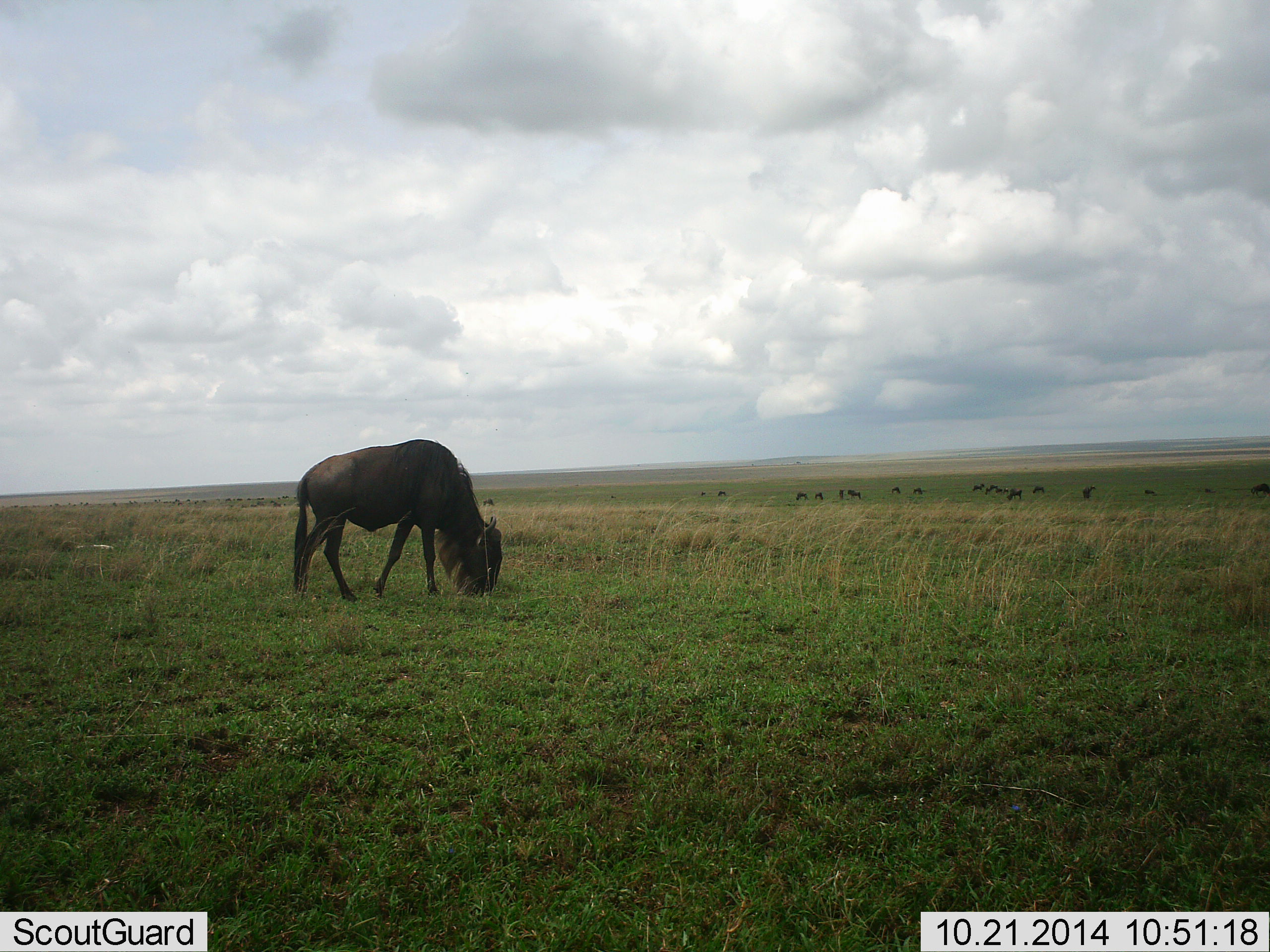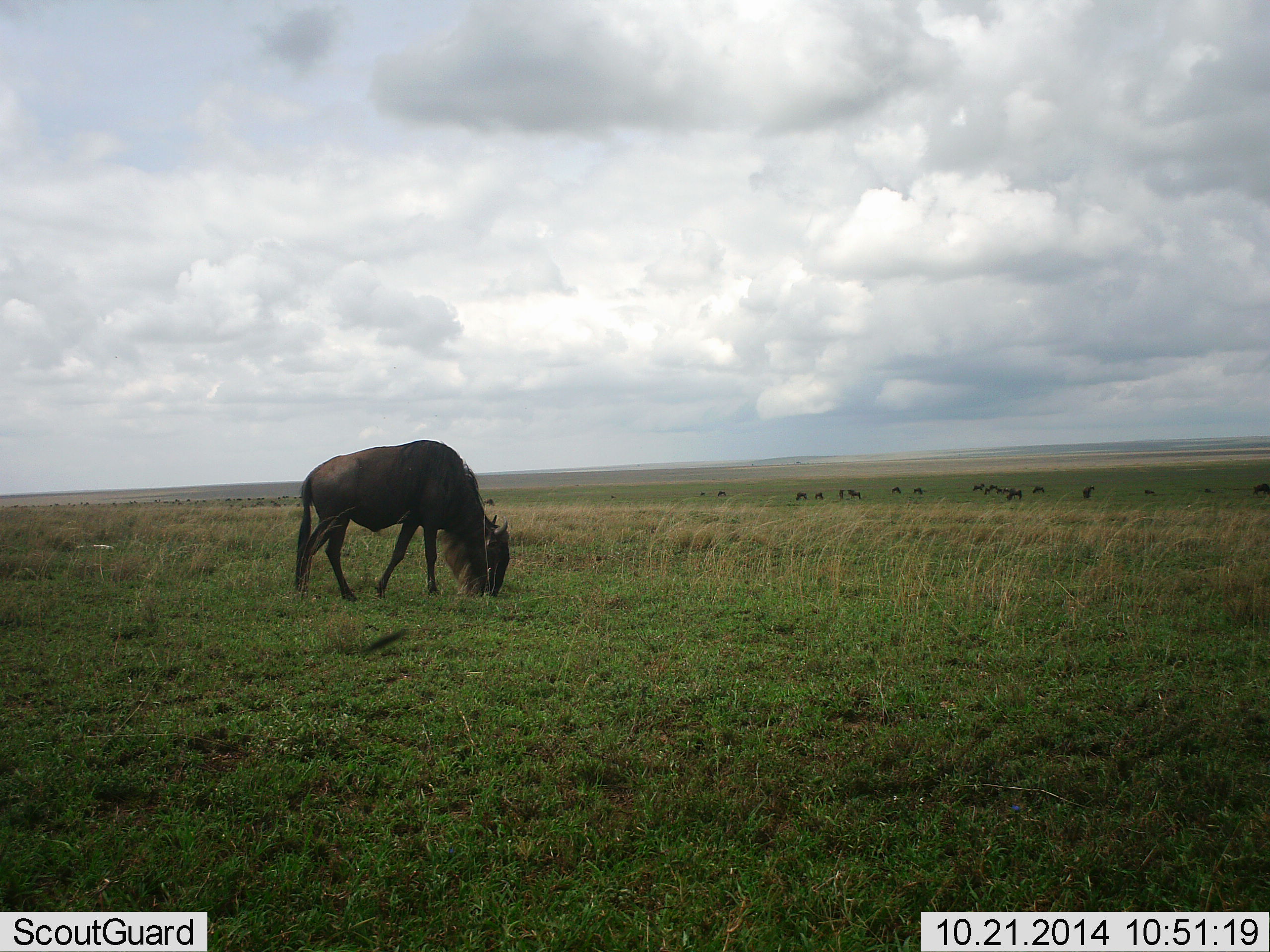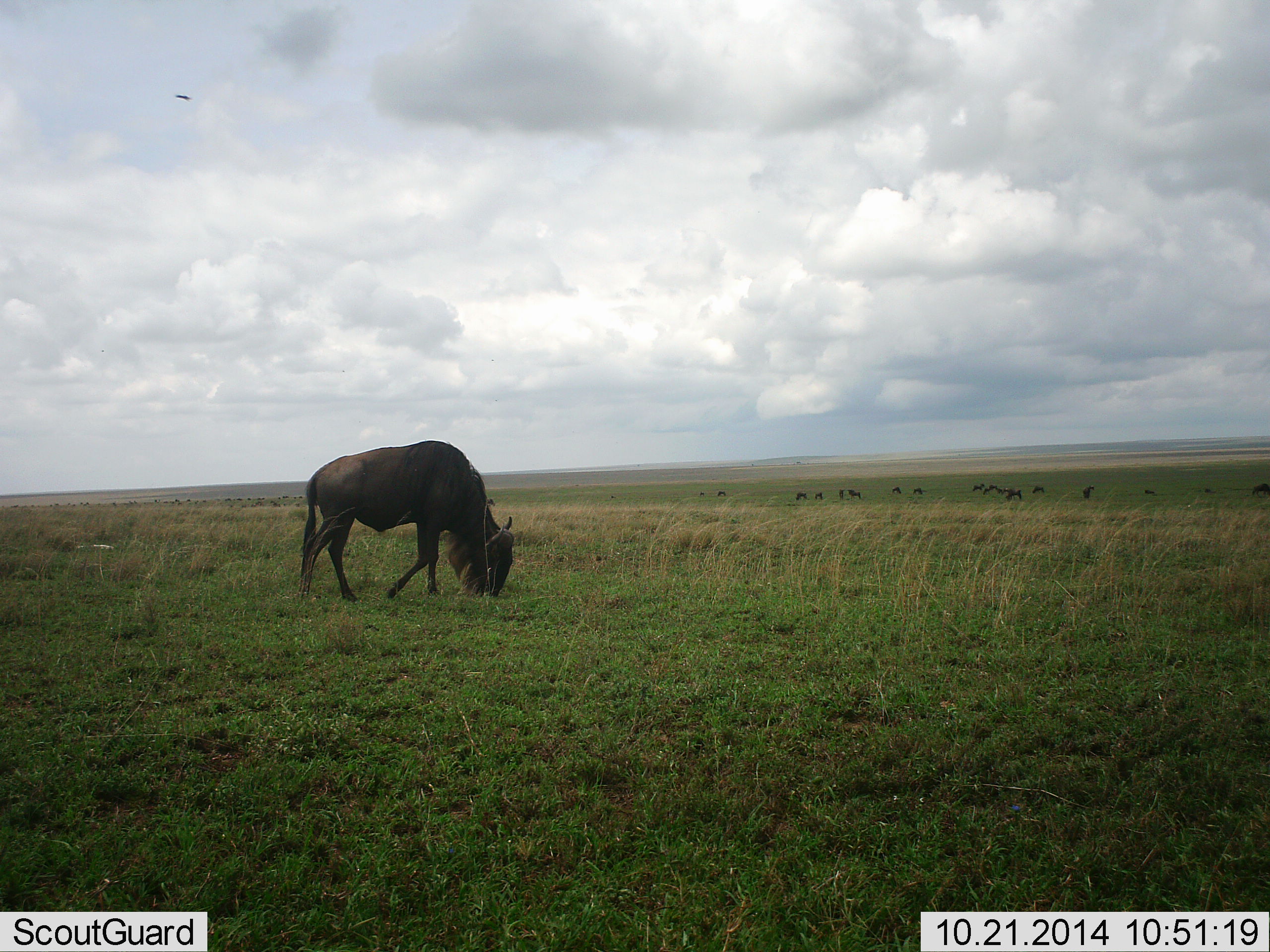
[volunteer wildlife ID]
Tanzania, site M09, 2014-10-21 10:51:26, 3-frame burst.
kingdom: Animalia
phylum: Chordata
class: Mammalia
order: Artiodactyla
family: Bovidae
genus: Connochaetes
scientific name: Connochaetes taurinus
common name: blue wildebeest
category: wildebeest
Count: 11-50.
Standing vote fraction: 45%.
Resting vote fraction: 9%.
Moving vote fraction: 0%.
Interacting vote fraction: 0%.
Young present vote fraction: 0%.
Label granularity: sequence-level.